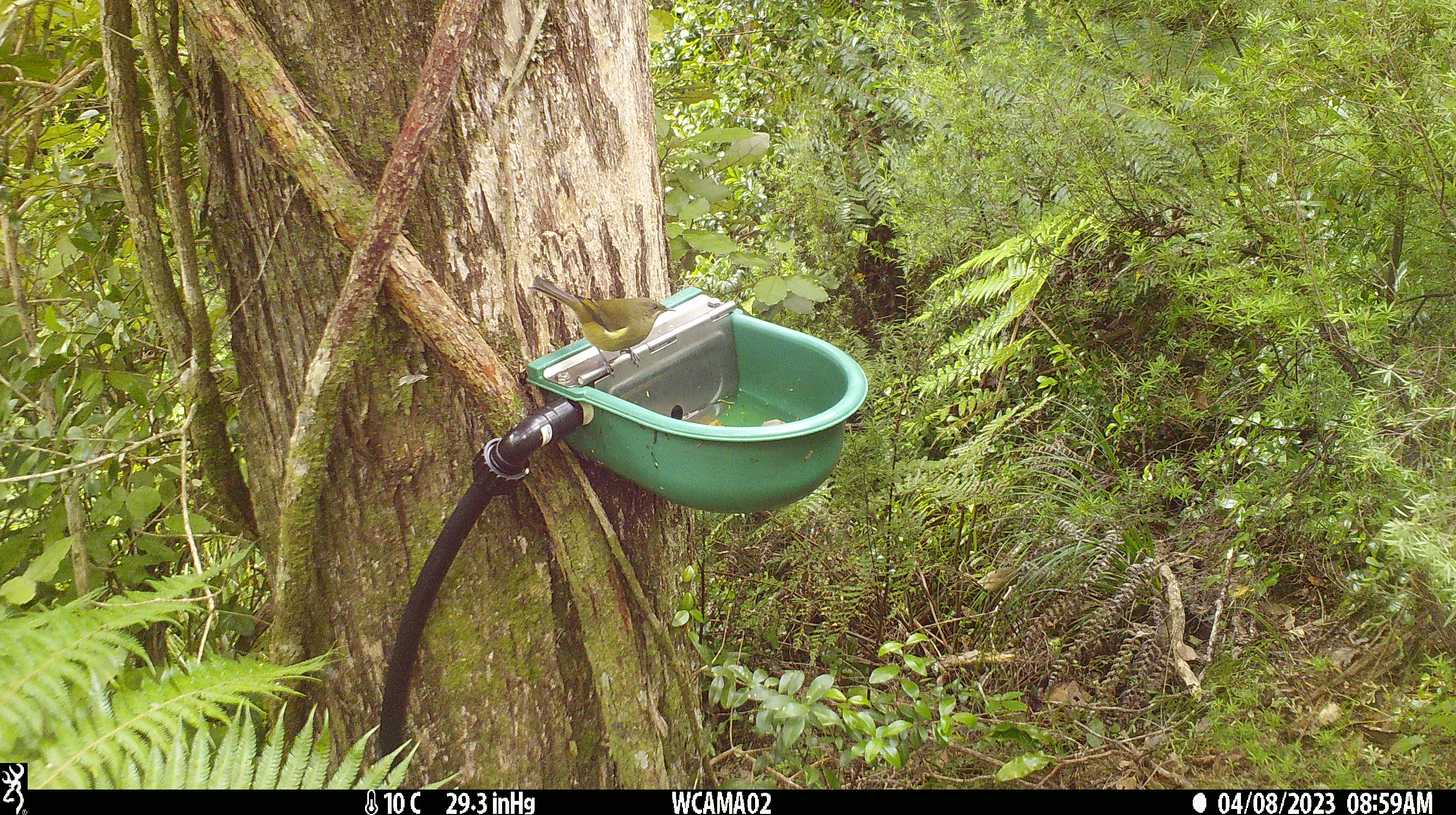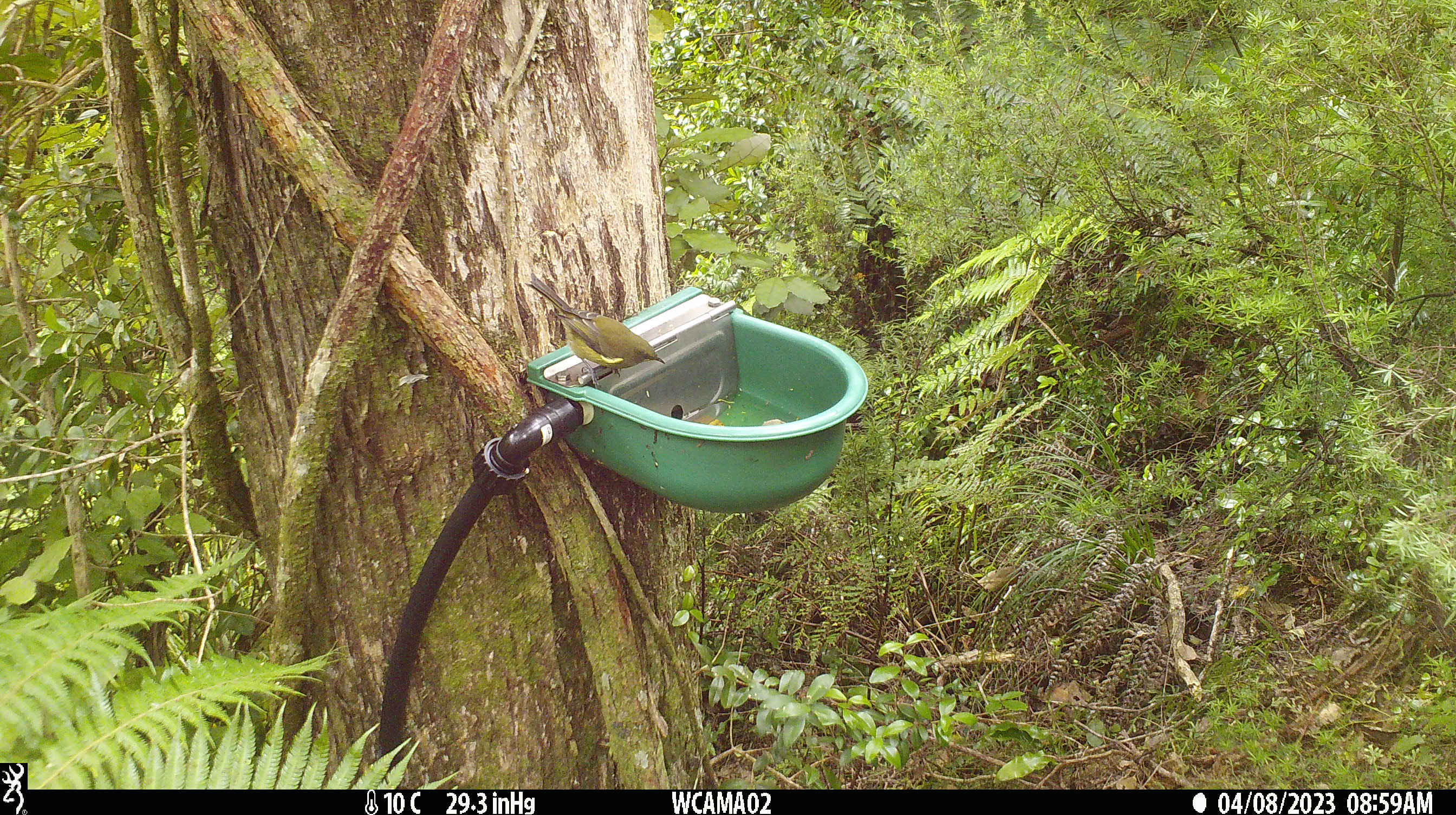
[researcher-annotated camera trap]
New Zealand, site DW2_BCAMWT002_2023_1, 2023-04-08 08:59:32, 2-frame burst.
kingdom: Animalia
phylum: Chordata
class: Aves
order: Passeriformes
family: Meliphagidae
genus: Anthornis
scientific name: Anthornis melanura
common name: new zealand bellbird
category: bellbird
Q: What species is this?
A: Bellbird (new zealand bellbird) (Anthornis melanura).